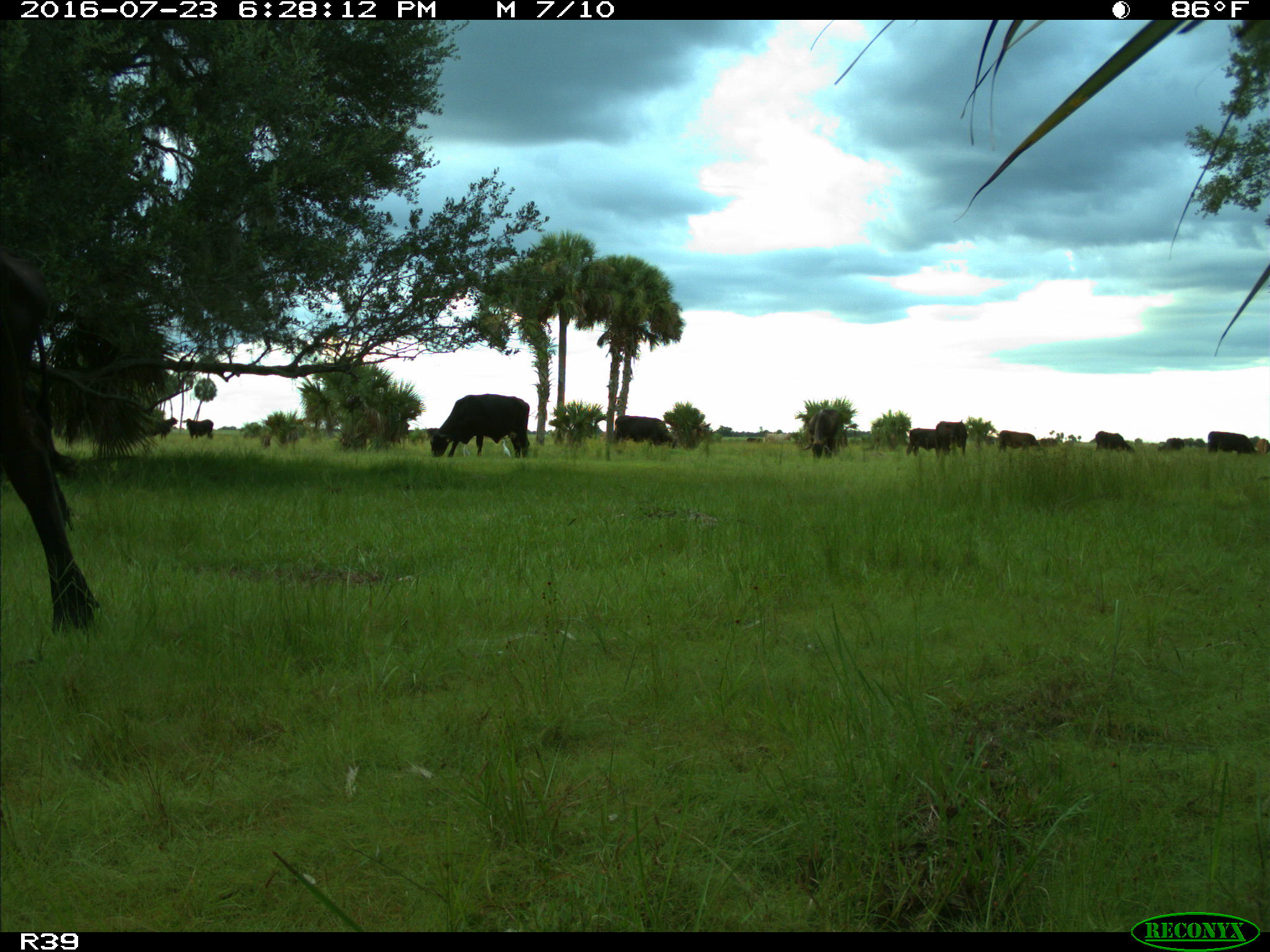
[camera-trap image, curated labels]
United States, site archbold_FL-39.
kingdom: Animalia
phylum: Chordata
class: Mammalia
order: Artiodactyla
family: Bovidae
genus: Bos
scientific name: Bos taurus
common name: domestic cow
Bos taurus (domestic cow).